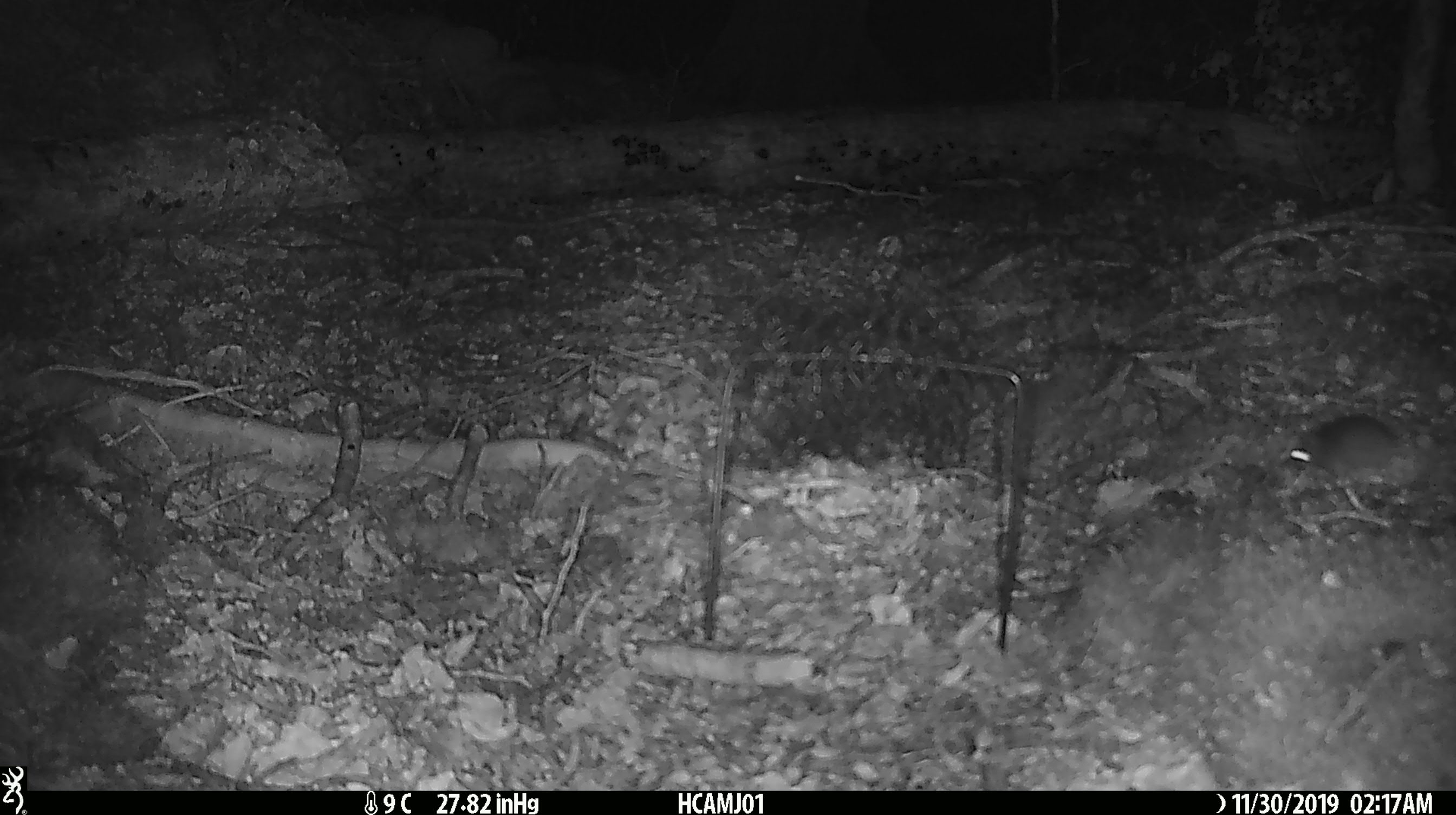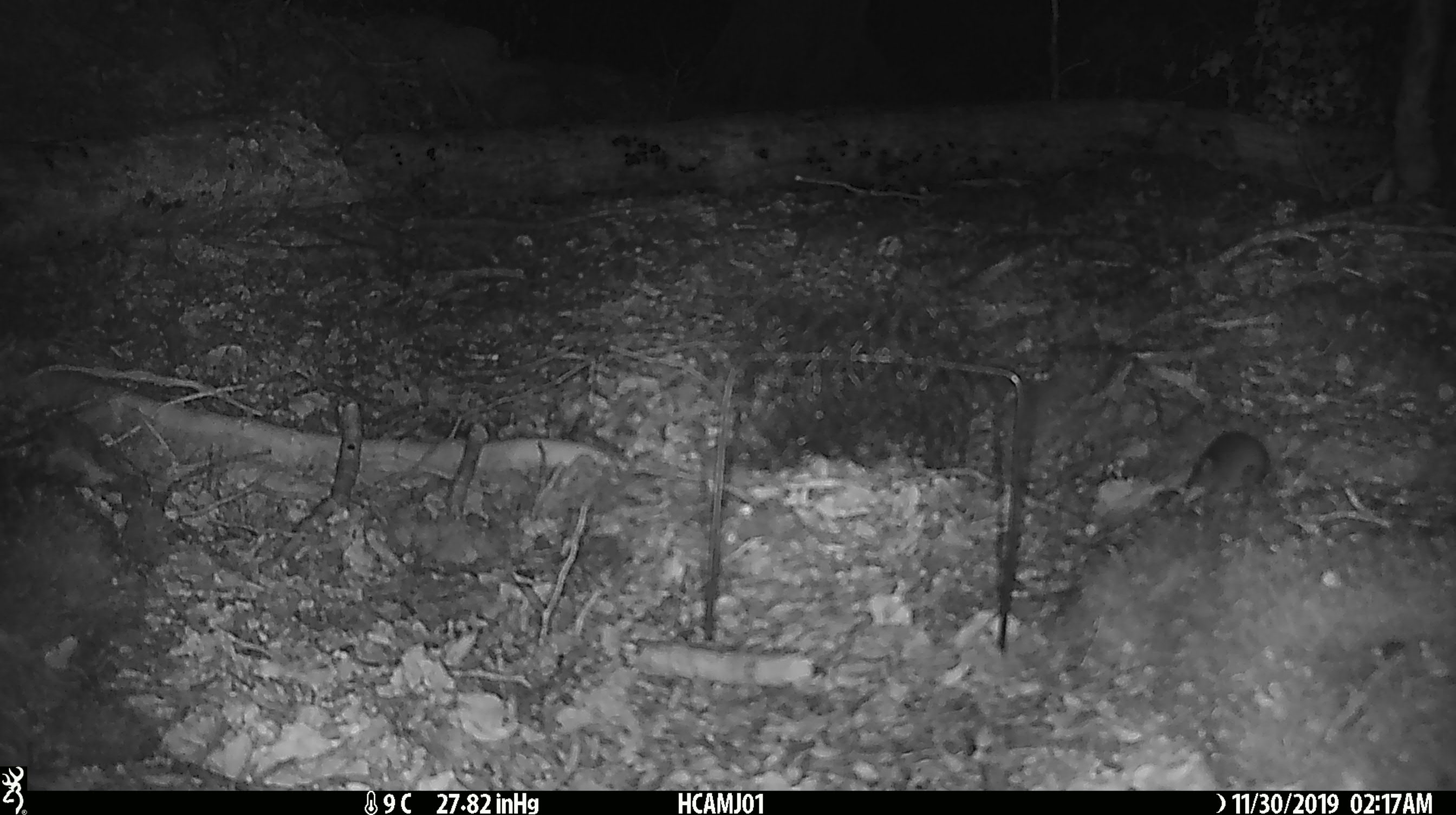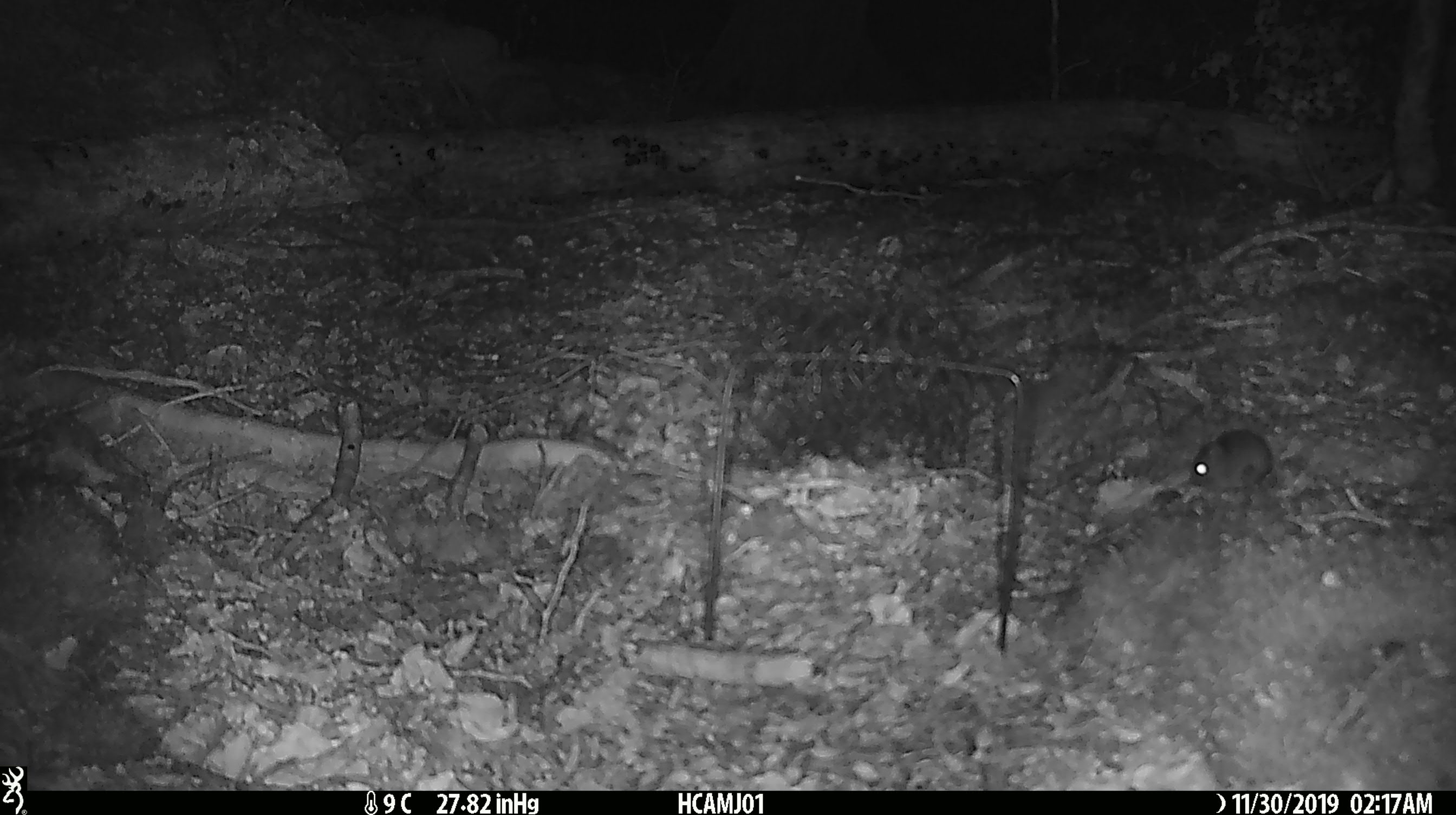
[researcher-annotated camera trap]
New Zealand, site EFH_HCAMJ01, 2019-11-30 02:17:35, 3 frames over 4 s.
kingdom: Animalia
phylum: Chordata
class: Mammalia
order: Rodentia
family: Muridae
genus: Mus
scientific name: Mus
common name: mouse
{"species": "mouse (Mus)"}